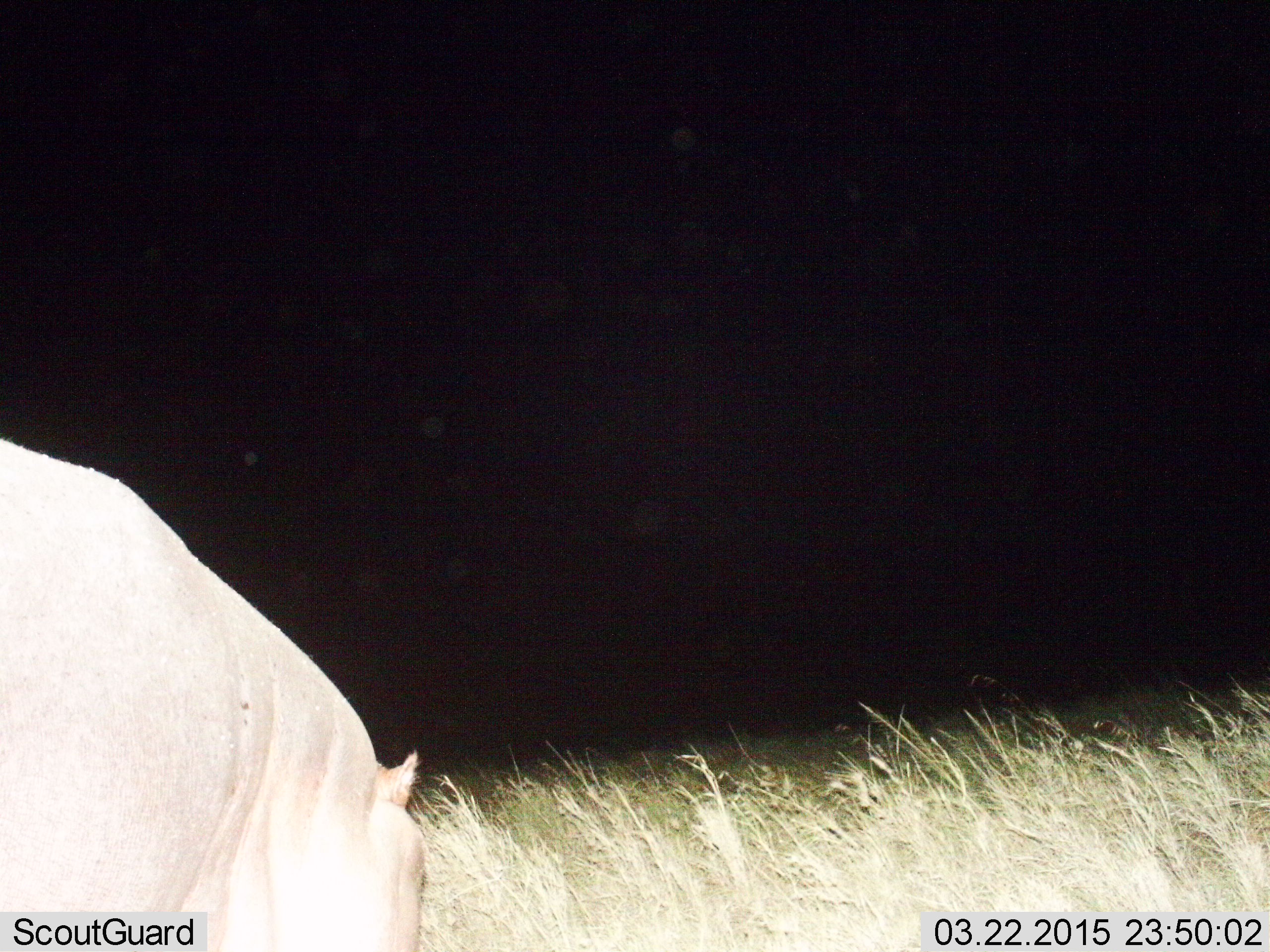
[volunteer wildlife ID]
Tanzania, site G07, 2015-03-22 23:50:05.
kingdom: Animalia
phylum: Chordata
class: Mammalia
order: Artiodactyla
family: Hippopotamidae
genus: Hippopotamus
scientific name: Hippopotamus amphibius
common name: hippopotamus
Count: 1.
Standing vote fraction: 40%.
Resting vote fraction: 10%.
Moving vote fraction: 20%.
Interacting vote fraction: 0%.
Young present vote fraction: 0%.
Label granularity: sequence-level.